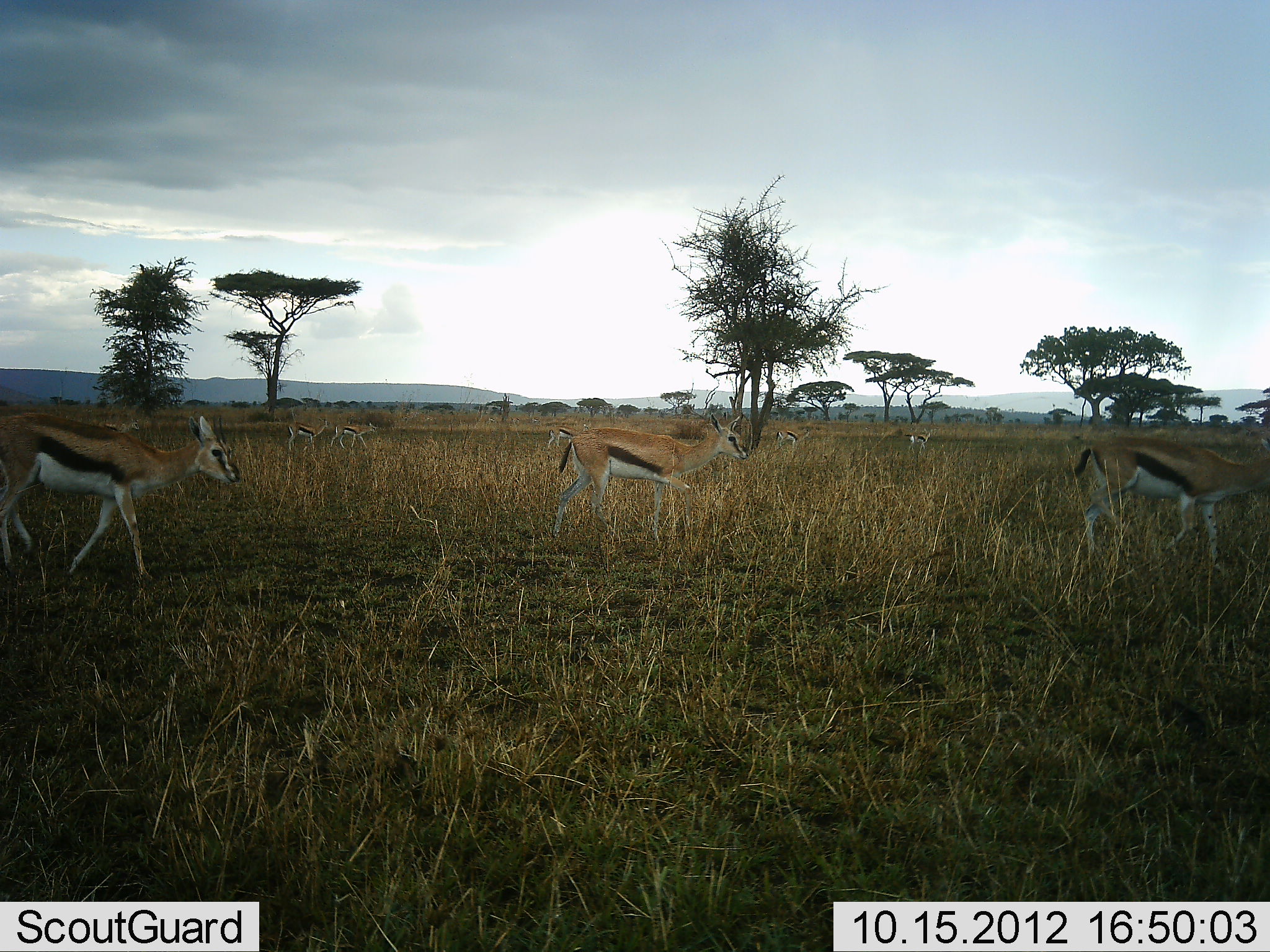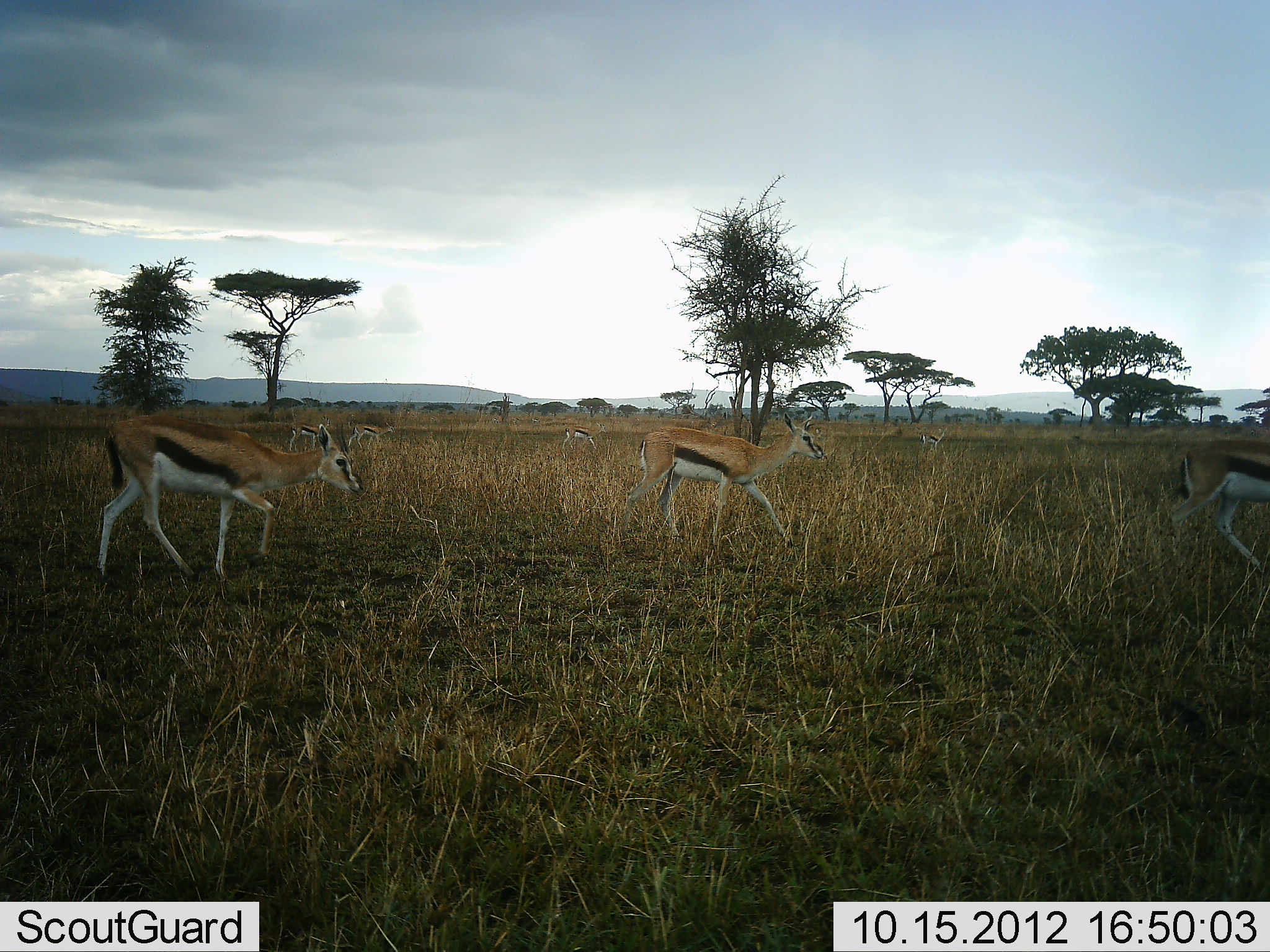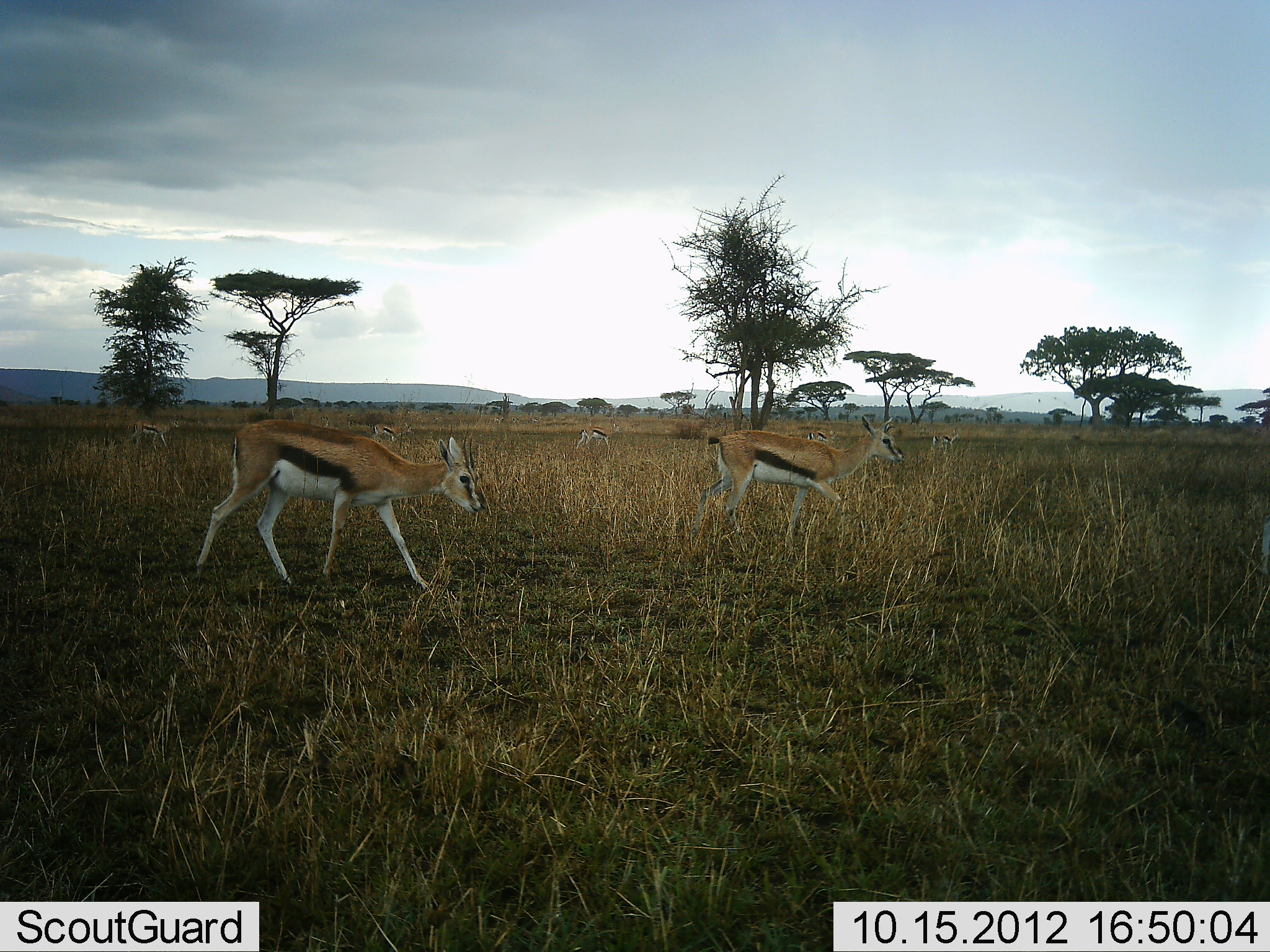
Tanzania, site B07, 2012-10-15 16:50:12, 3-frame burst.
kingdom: Animalia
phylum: Chordata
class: Mammalia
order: Artiodactyla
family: Bovidae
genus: Eudorcas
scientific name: Eudorcas thomsonii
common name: thomson's gazelle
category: gazellethomsons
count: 8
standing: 10%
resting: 0%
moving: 80%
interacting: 0%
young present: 0%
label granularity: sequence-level